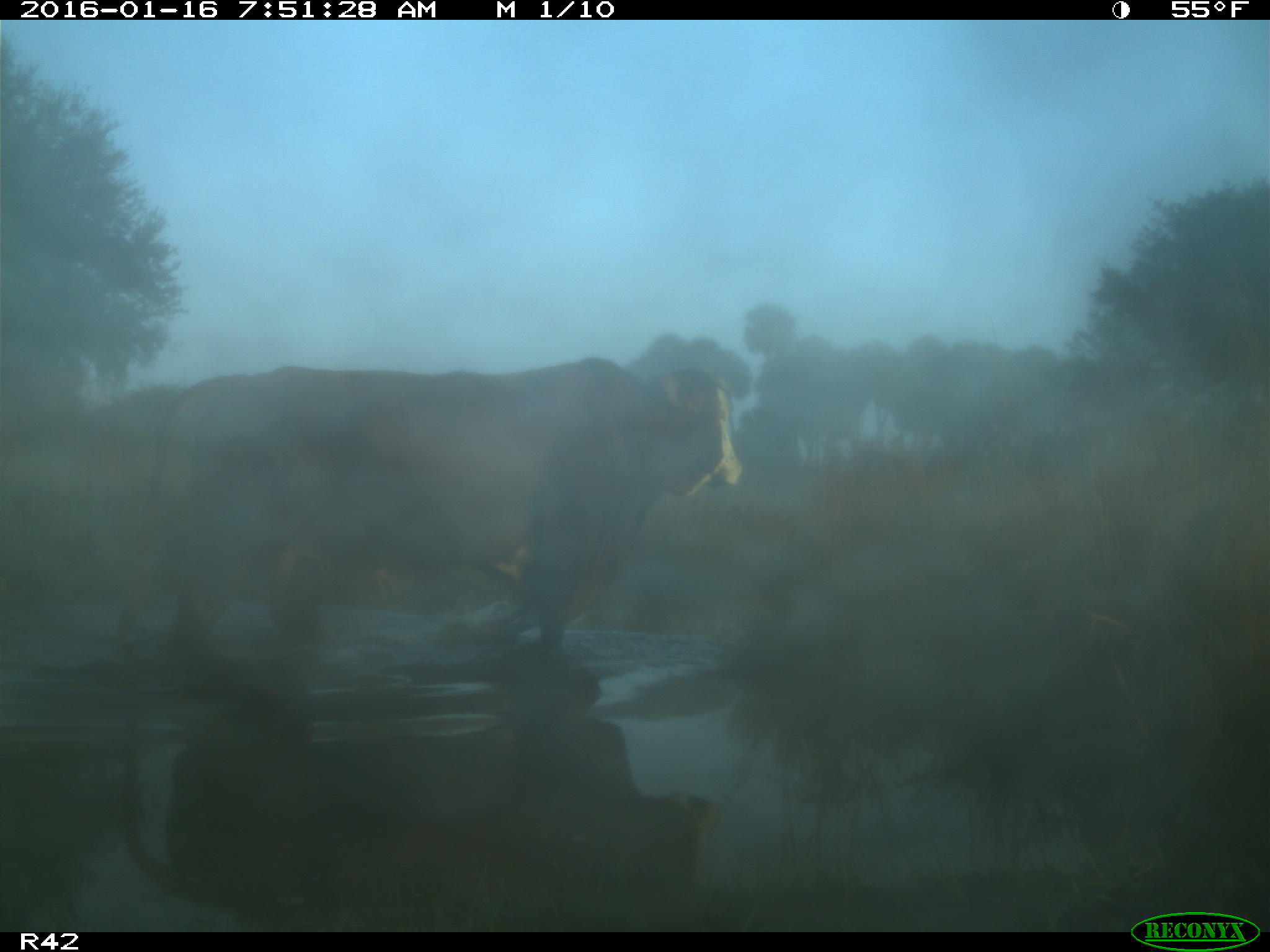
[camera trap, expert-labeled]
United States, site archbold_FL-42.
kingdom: Animalia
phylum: Chordata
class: Mammalia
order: Artiodactyla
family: Bovidae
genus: Bos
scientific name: Bos taurus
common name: domestic cow